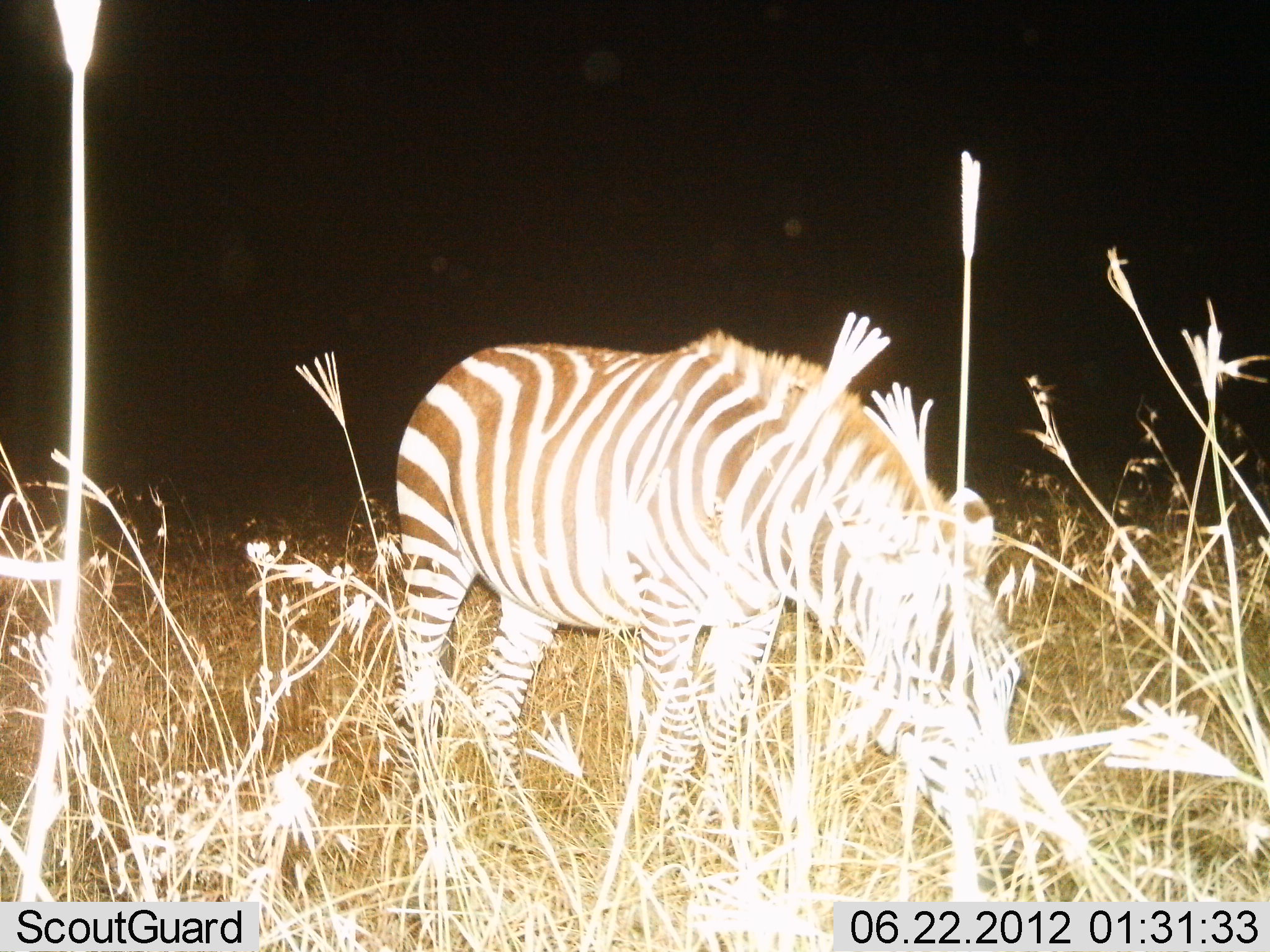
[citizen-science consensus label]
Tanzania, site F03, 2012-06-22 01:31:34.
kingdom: Animalia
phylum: Chordata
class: Mammalia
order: Perissodactyla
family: Equidae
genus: Equus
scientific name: Equus quagga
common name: plains zebra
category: zebra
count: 1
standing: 30%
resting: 0%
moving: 0%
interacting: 0%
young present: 0%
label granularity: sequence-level